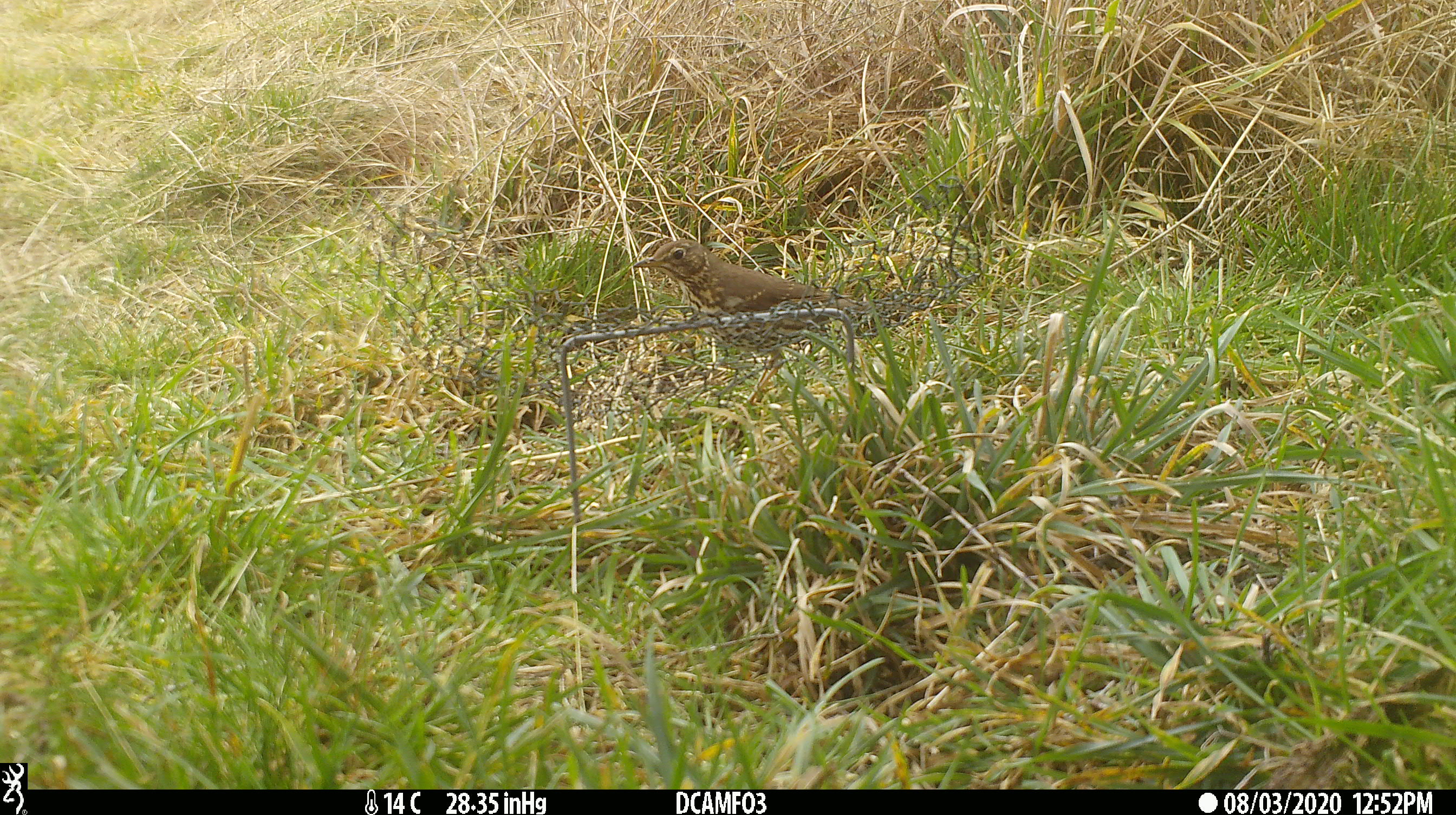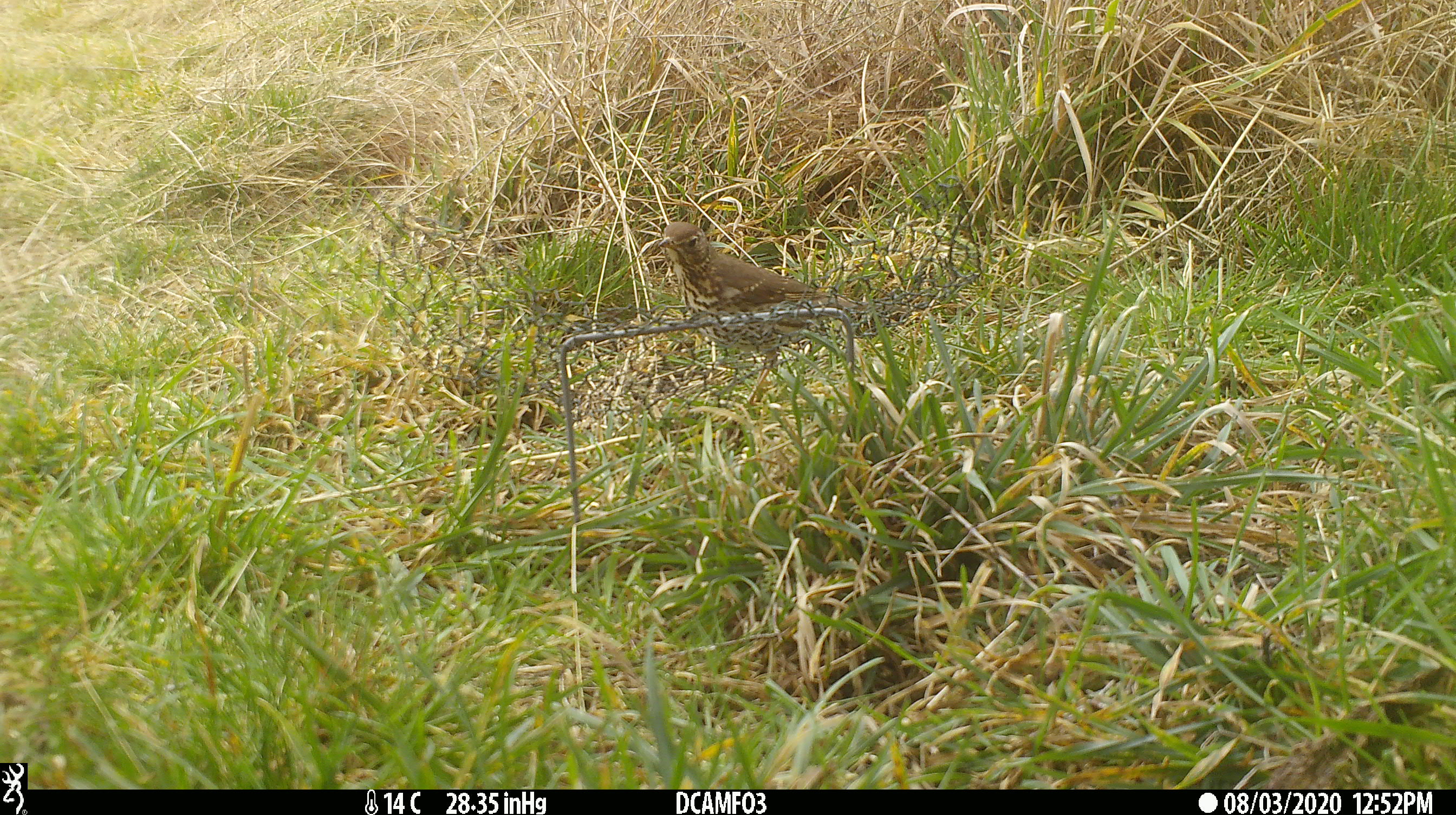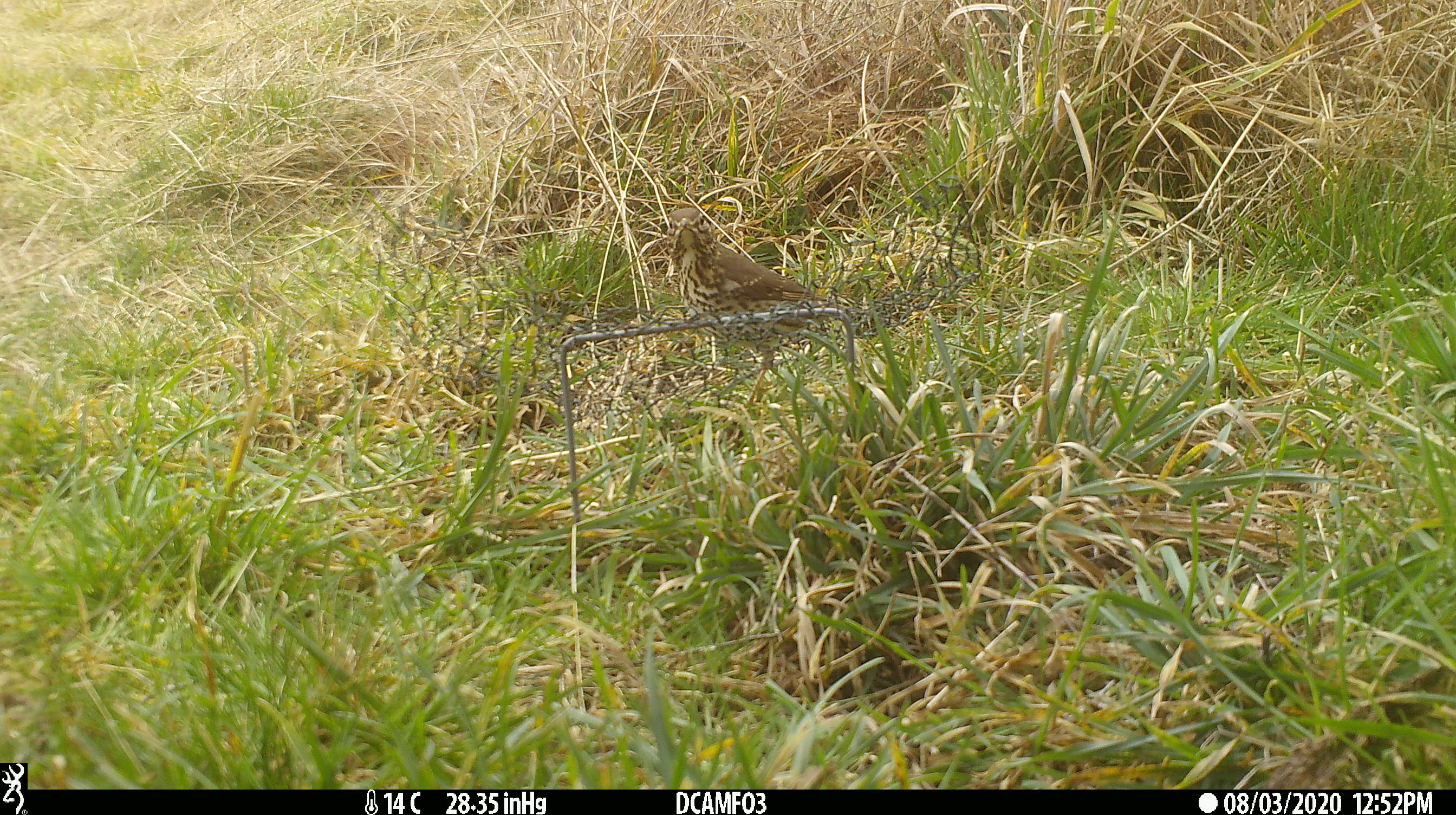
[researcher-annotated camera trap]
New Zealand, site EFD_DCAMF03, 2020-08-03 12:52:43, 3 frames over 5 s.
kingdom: Animalia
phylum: Chordata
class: Aves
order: Passeriformes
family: Turdidae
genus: Turdus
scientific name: Turdus philomelos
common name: song thrush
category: thrush